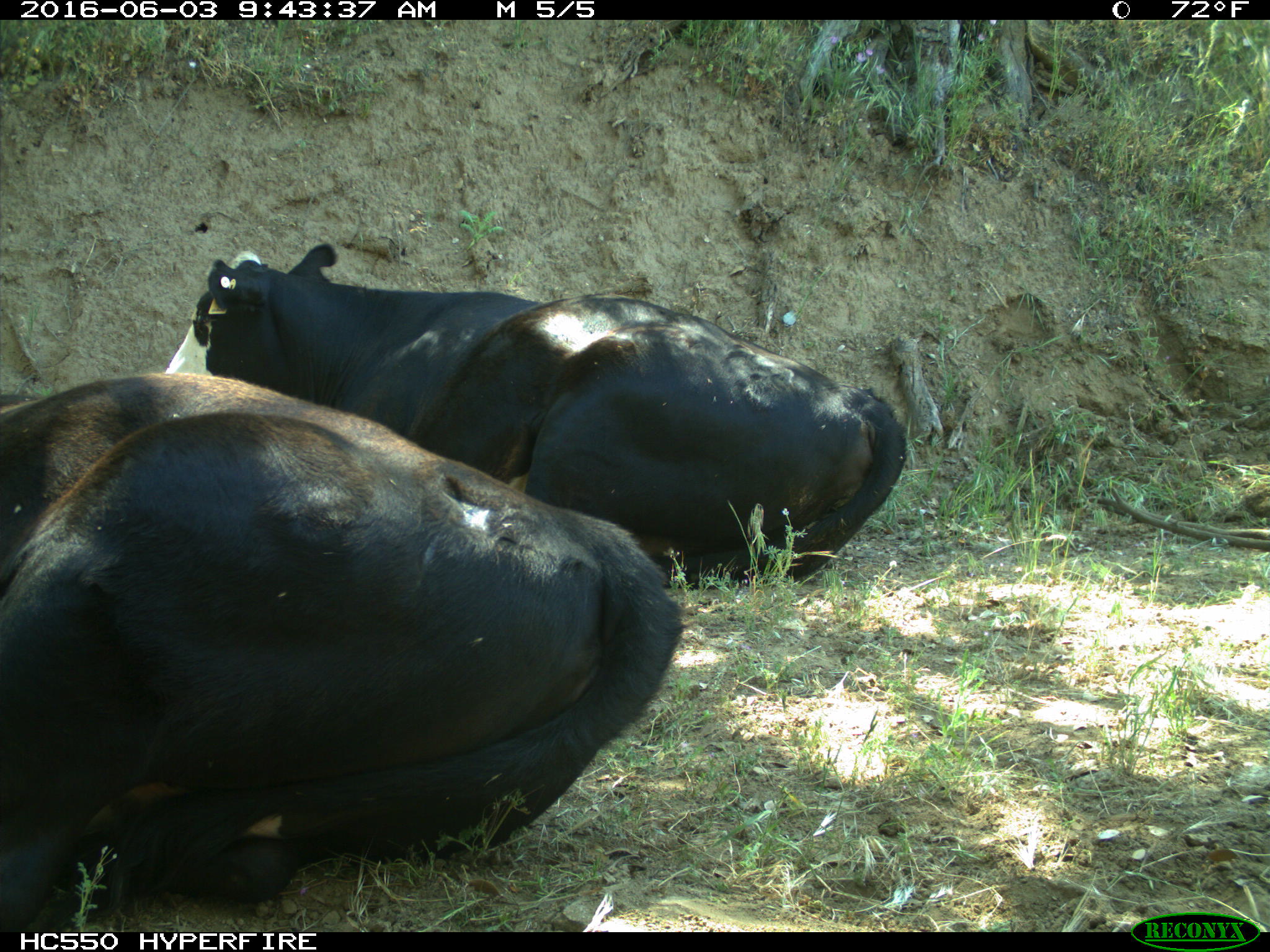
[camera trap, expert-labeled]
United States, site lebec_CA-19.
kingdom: Animalia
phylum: Chordata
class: Mammalia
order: Artiodactyla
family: Bovidae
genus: Bos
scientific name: Bos taurus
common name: domestic cow